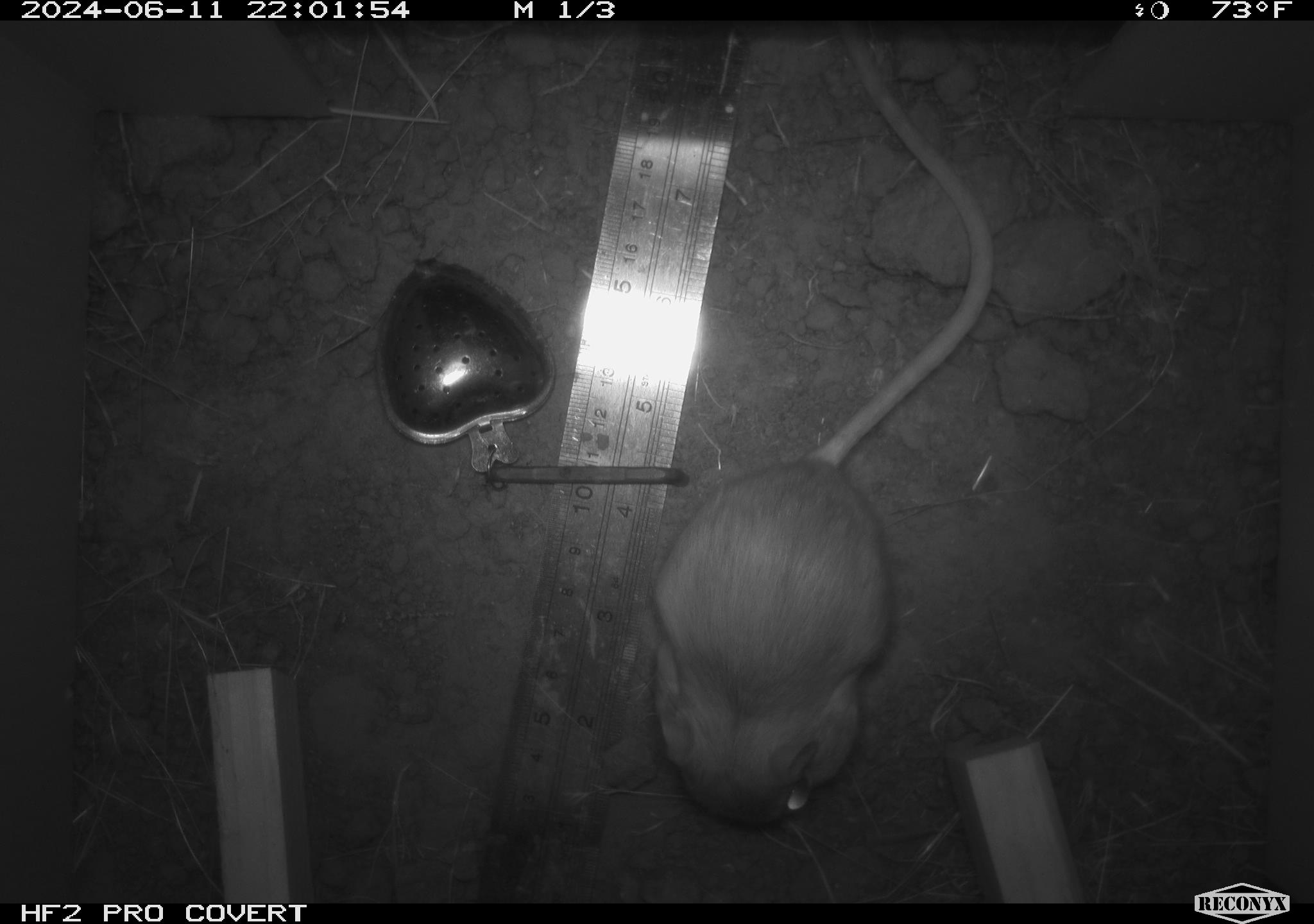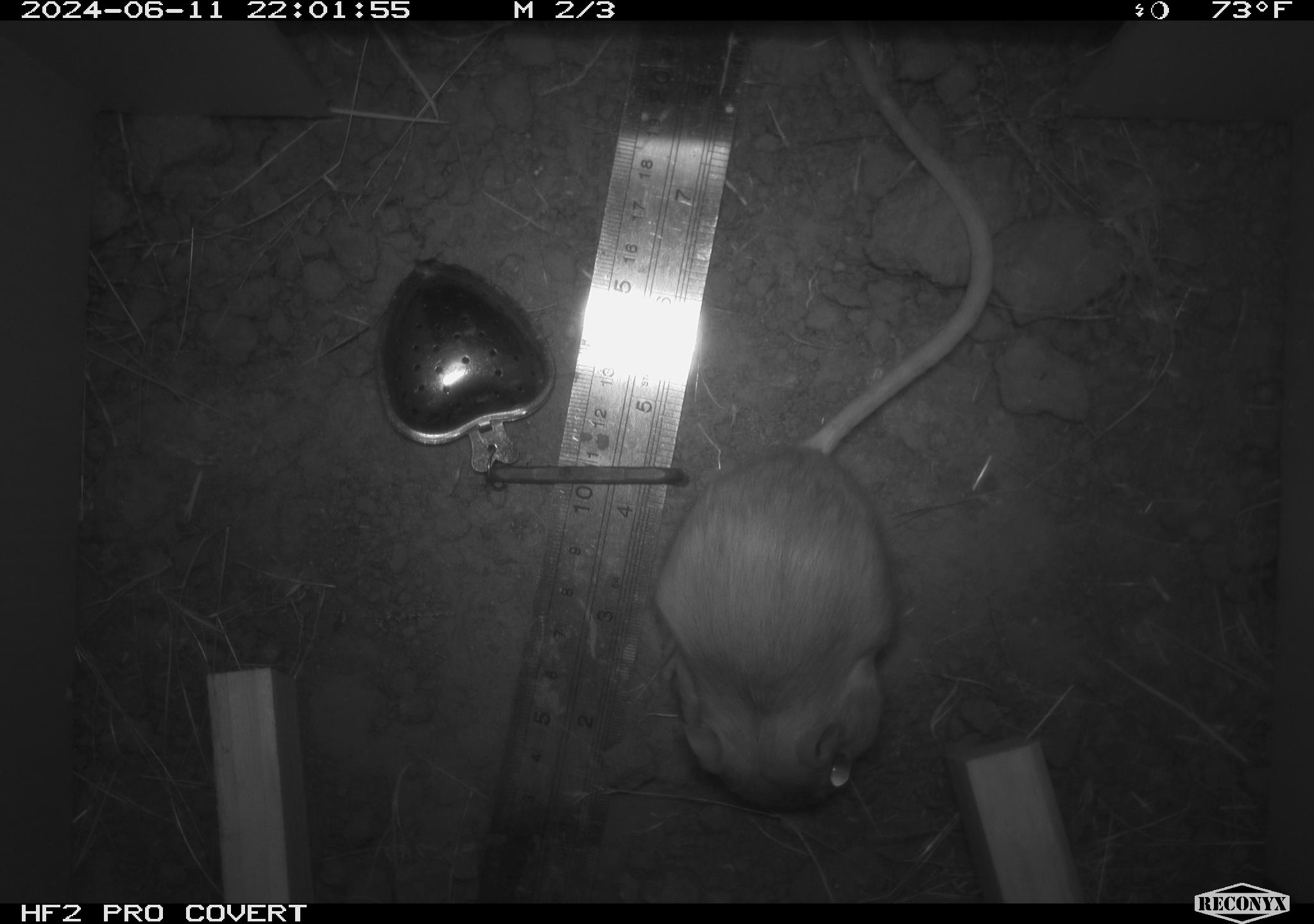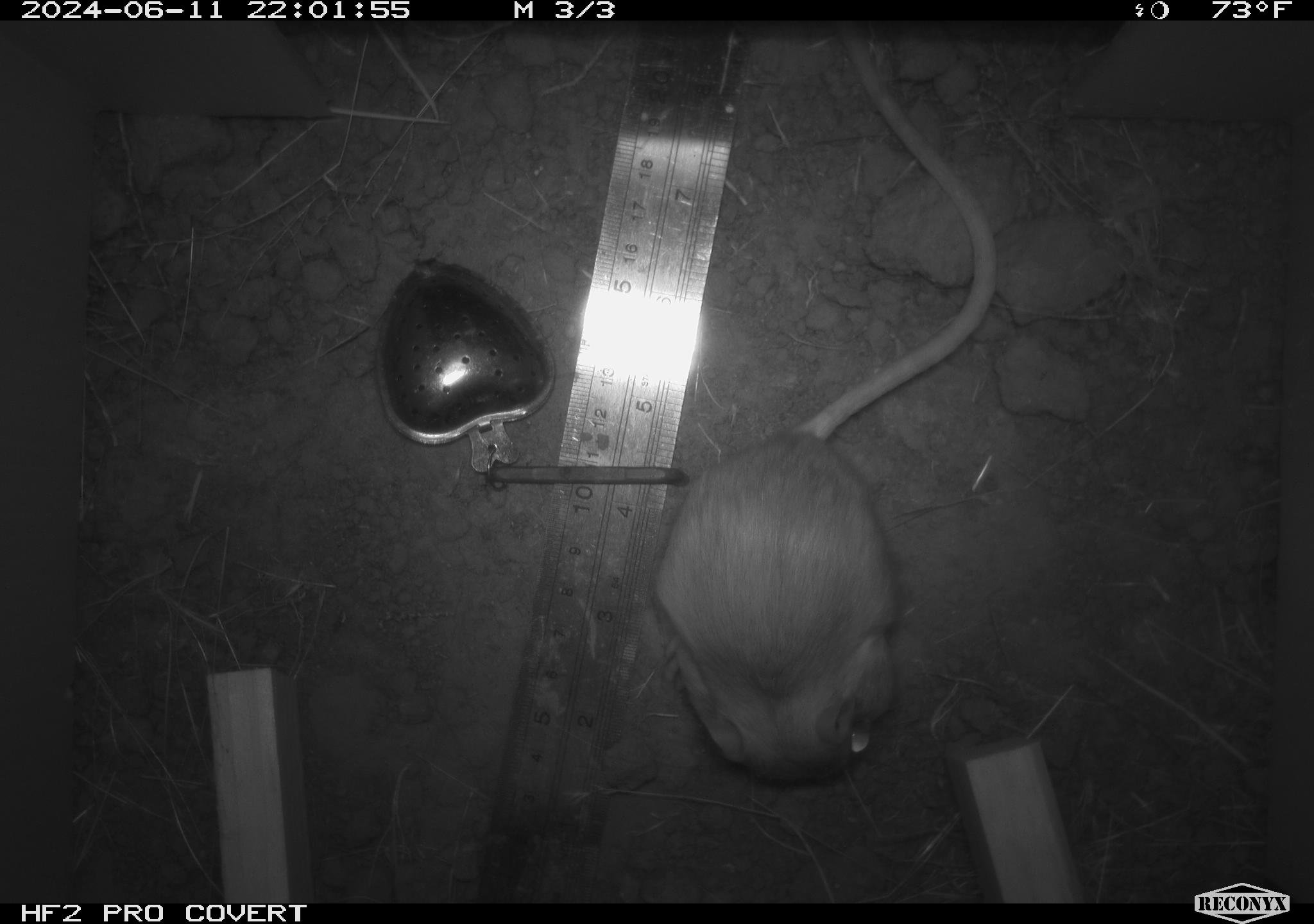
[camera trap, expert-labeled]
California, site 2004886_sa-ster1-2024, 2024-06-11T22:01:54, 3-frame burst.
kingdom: Animalia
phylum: Chordata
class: Mammalia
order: Rodentia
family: Heteromyidae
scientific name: Heteromyidae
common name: kangaroo rats and pocket mice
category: heteromyidae family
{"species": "heteromyidae family (kangaroo rats and pocket mice) (Heteromyidae)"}